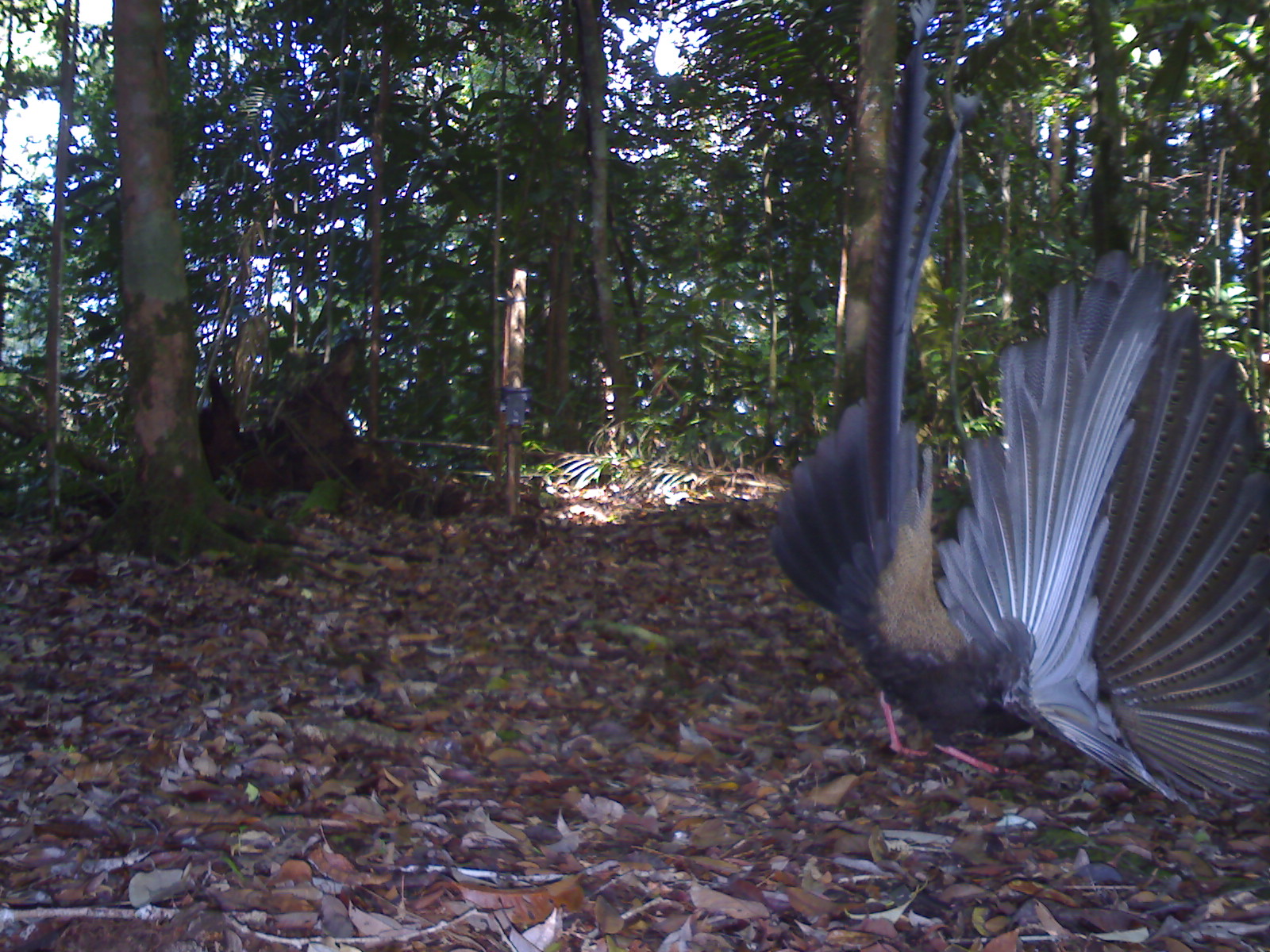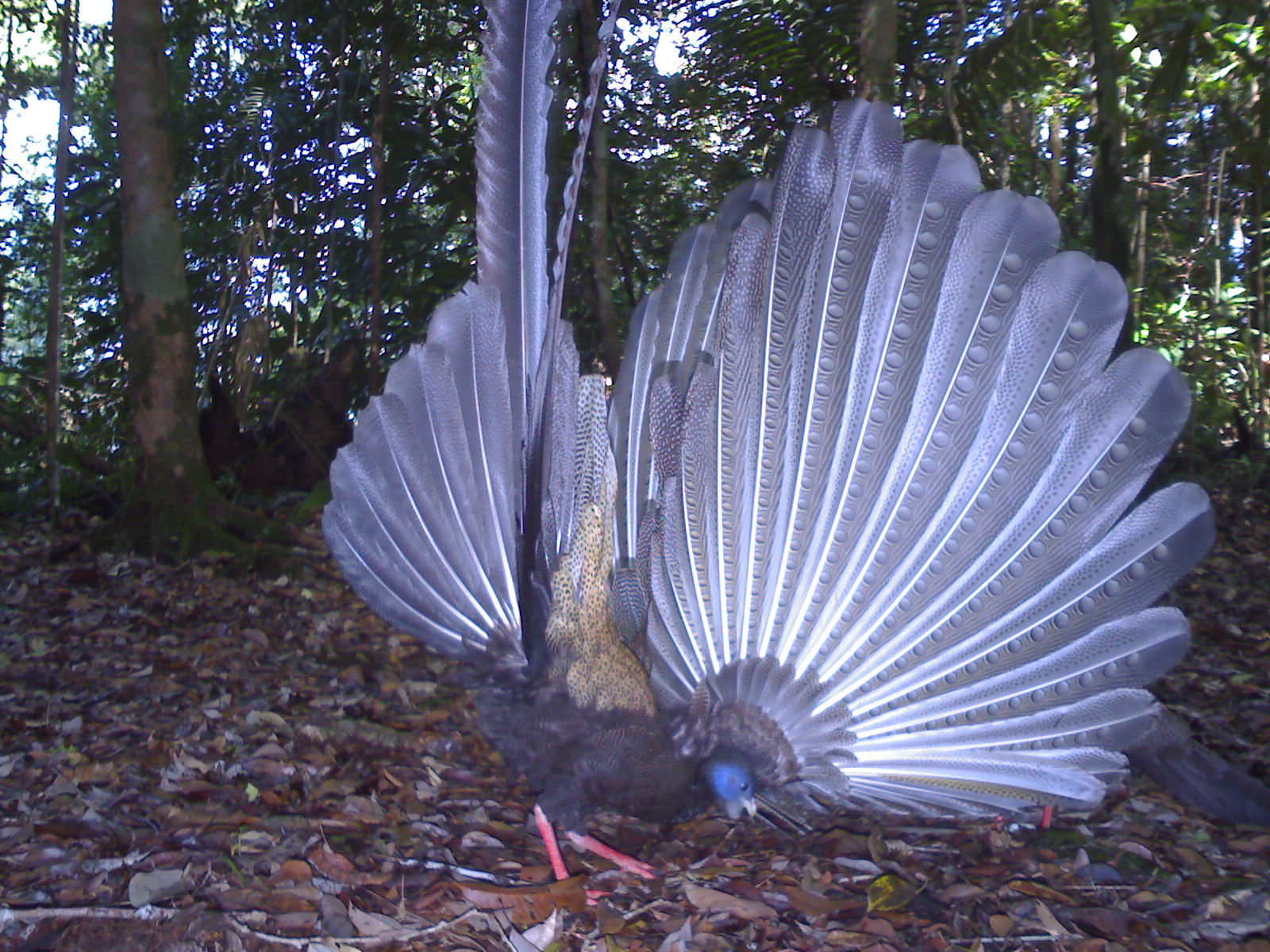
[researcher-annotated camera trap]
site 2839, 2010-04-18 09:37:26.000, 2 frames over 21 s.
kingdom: Animalia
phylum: Chordata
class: Aves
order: Galliformes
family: Phasianidae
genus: Argusianus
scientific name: Argusianus argus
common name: great argus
Argusianus argus (great argus), count 1, sex female.